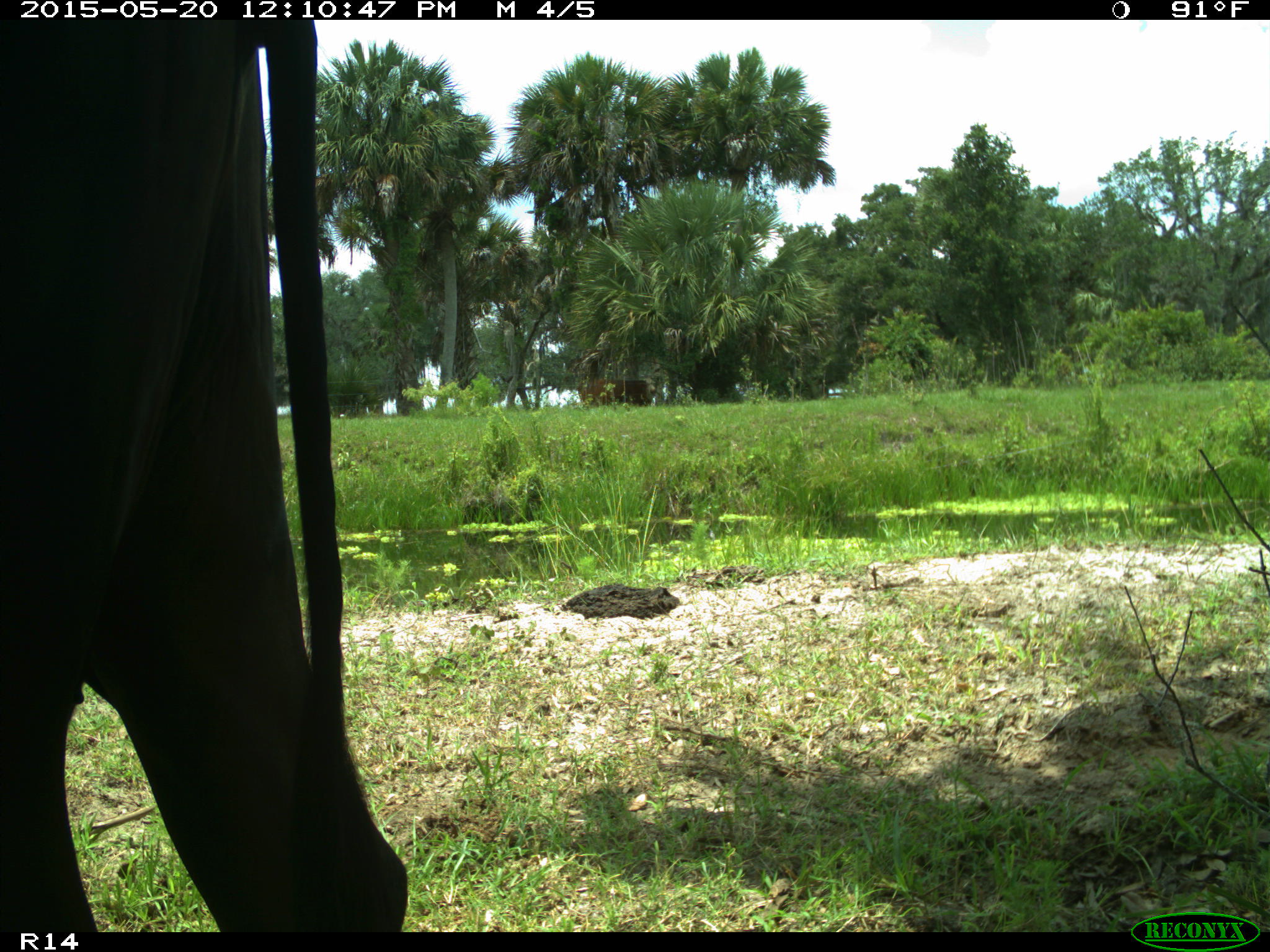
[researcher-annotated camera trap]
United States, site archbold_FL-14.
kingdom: Animalia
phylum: Chordata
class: Mammalia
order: Artiodactyla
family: Bovidae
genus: Bos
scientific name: Bos taurus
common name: domestic cow